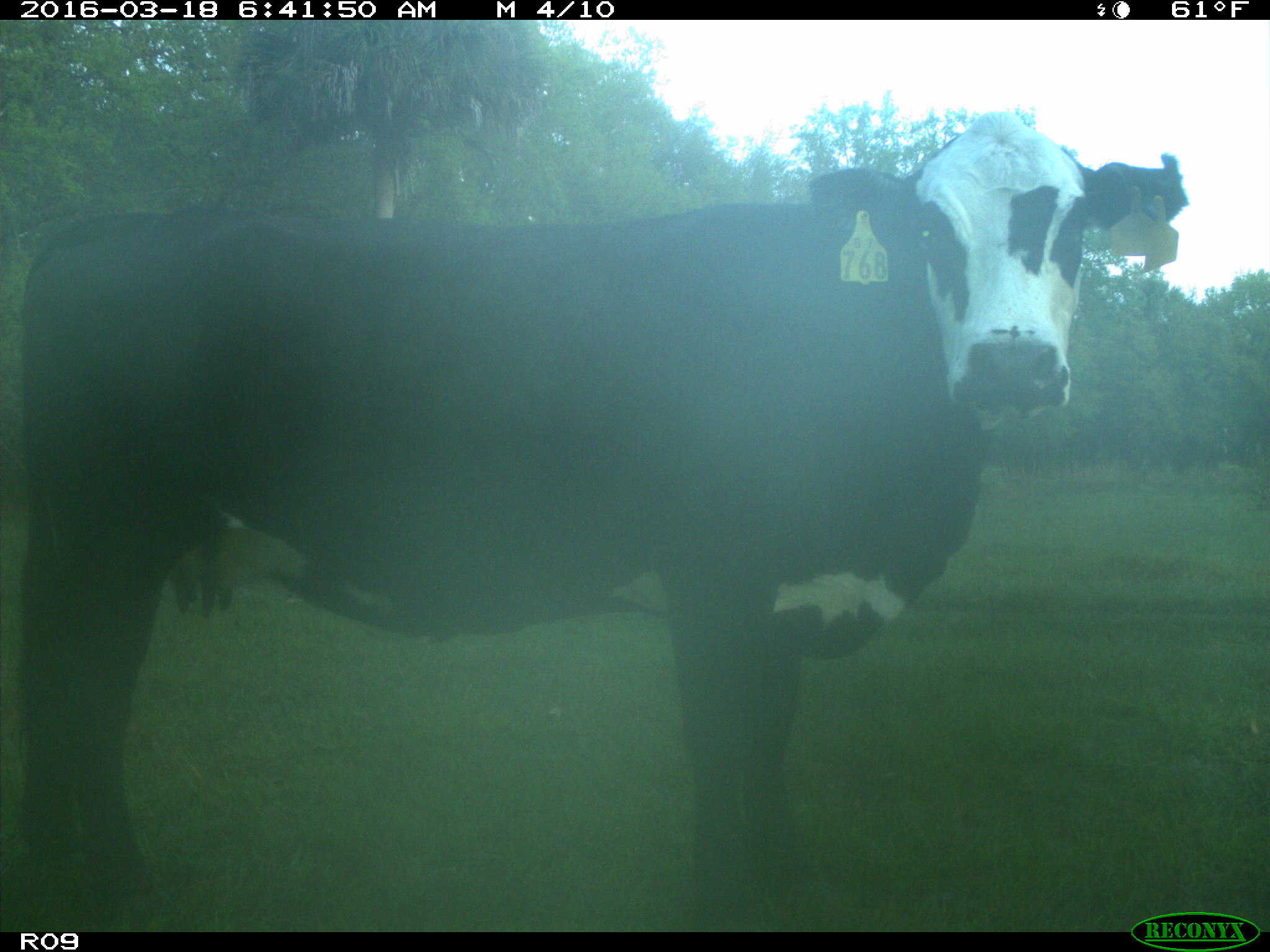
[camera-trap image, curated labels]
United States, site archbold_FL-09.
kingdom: Animalia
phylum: Chordata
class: Mammalia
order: Artiodactyla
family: Bovidae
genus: Bos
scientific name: Bos taurus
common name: domestic cow